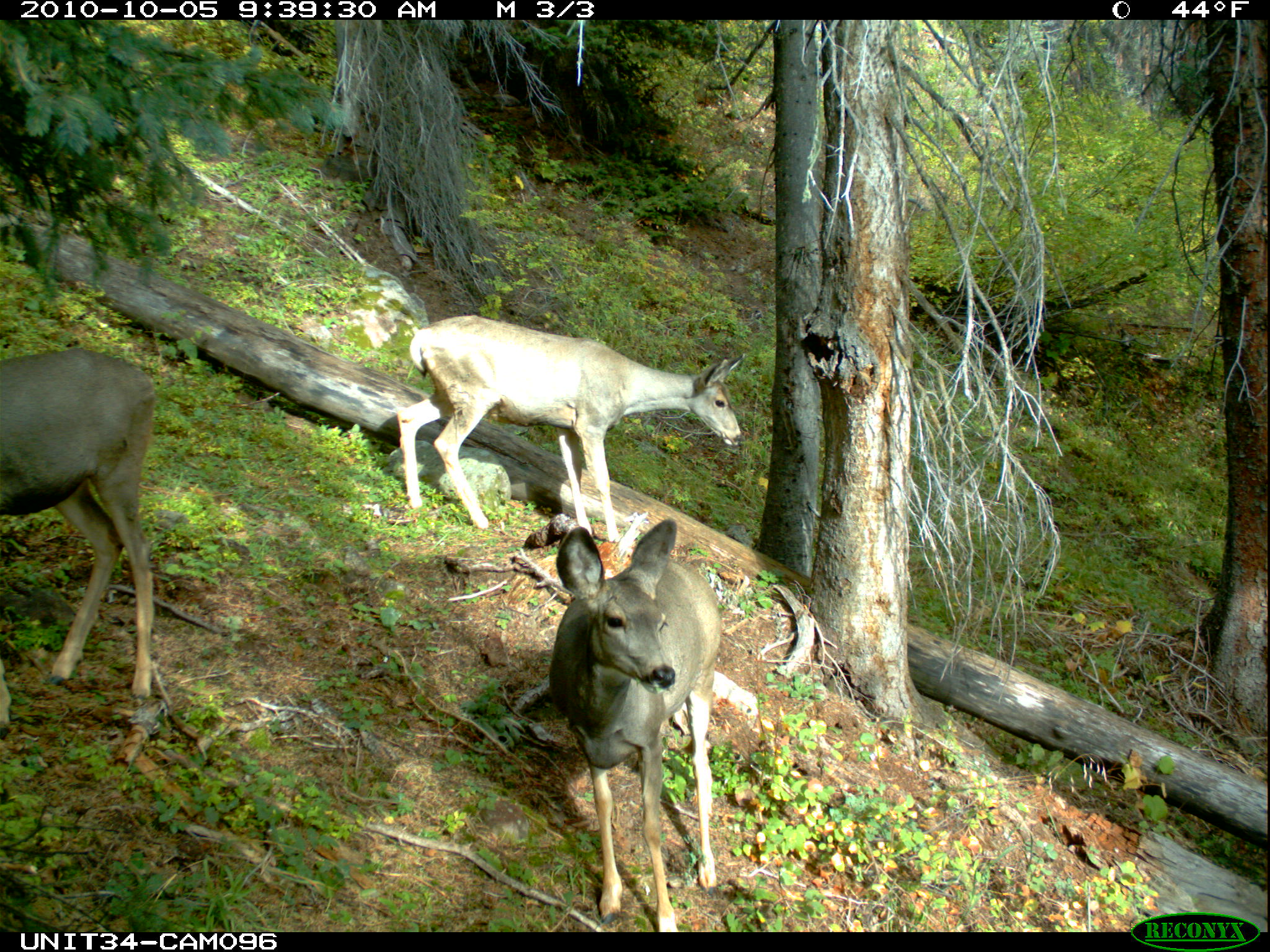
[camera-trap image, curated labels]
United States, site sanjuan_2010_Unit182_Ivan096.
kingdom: Animalia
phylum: Chordata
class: Mammalia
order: Artiodactyla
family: Cervidae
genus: Odocoileus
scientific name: Odocoileus hemionus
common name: mule deer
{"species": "Odocoileus hemionus (mule deer)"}